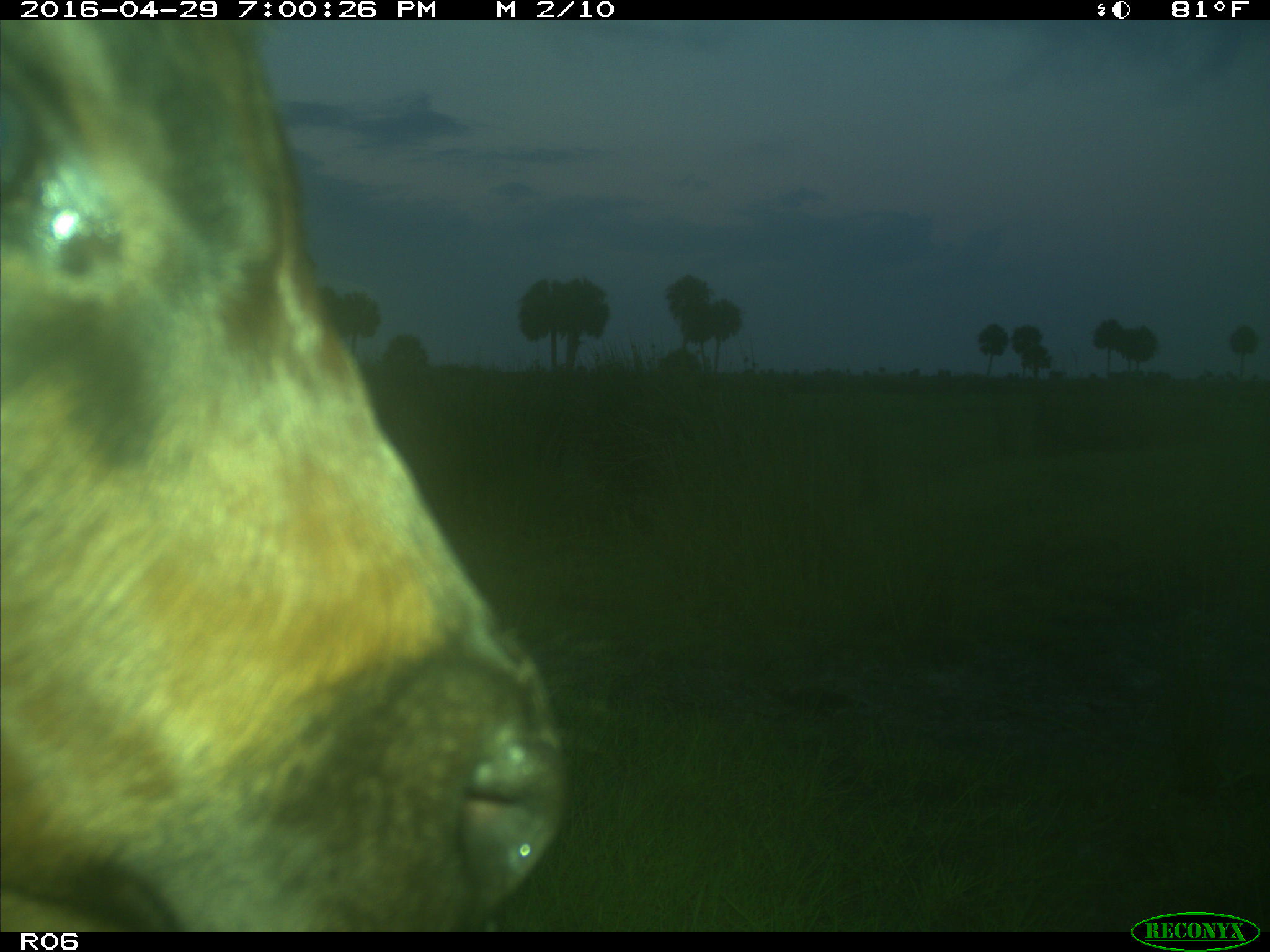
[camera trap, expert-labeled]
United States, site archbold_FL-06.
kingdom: Animalia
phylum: Chordata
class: Mammalia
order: Artiodactyla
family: Bovidae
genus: Bos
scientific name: Bos taurus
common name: domestic cow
Bos taurus (domestic cow).